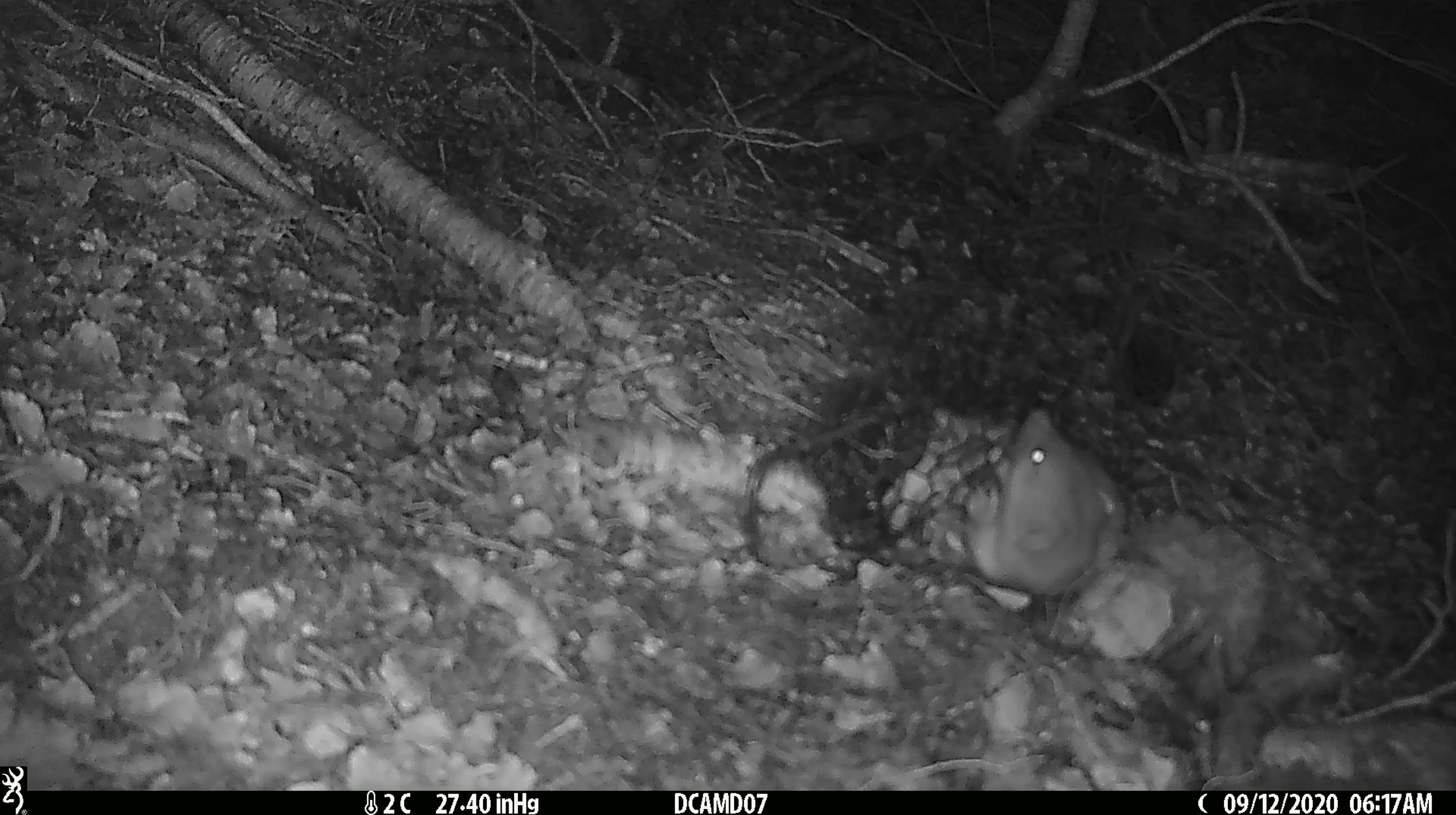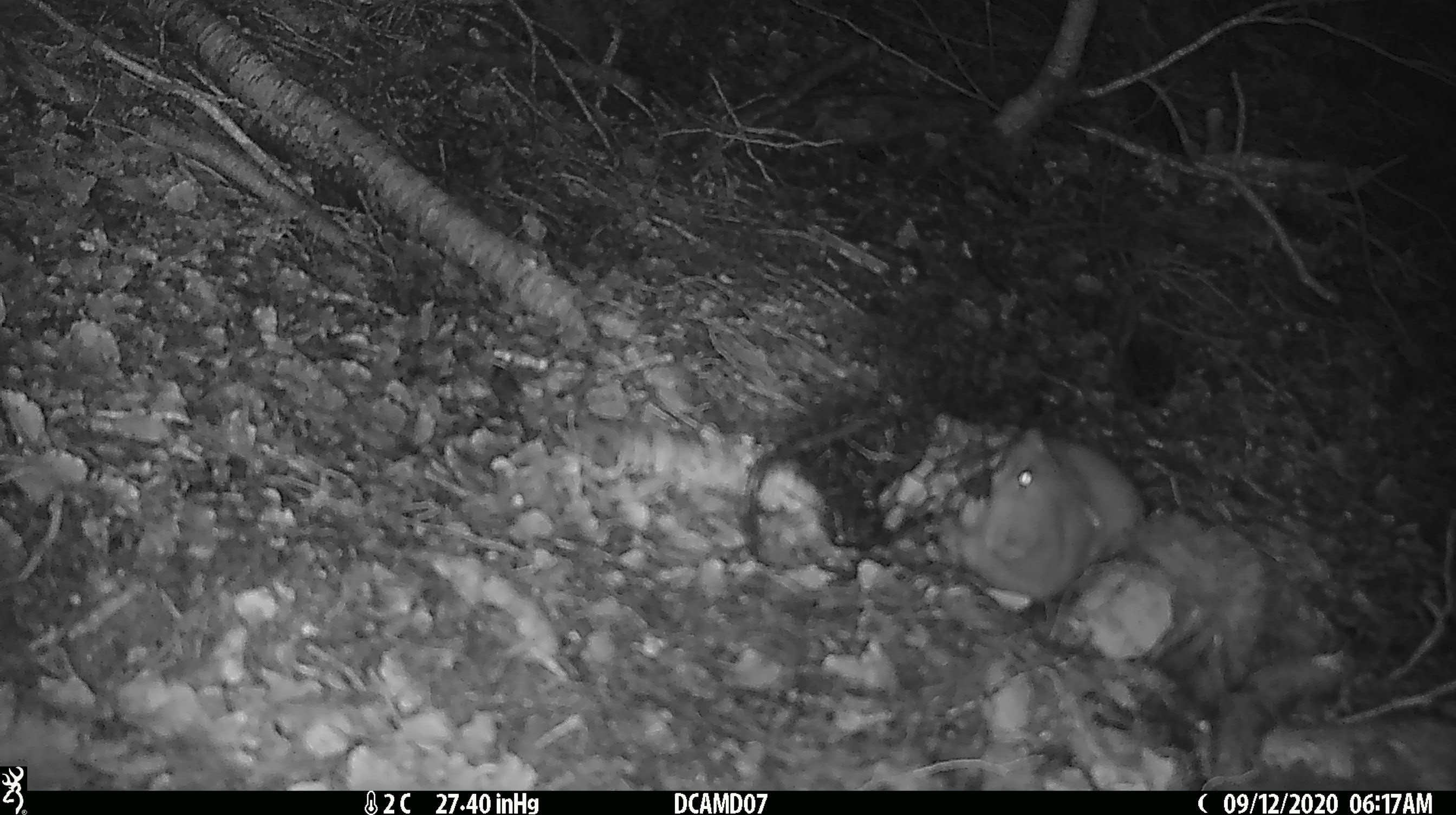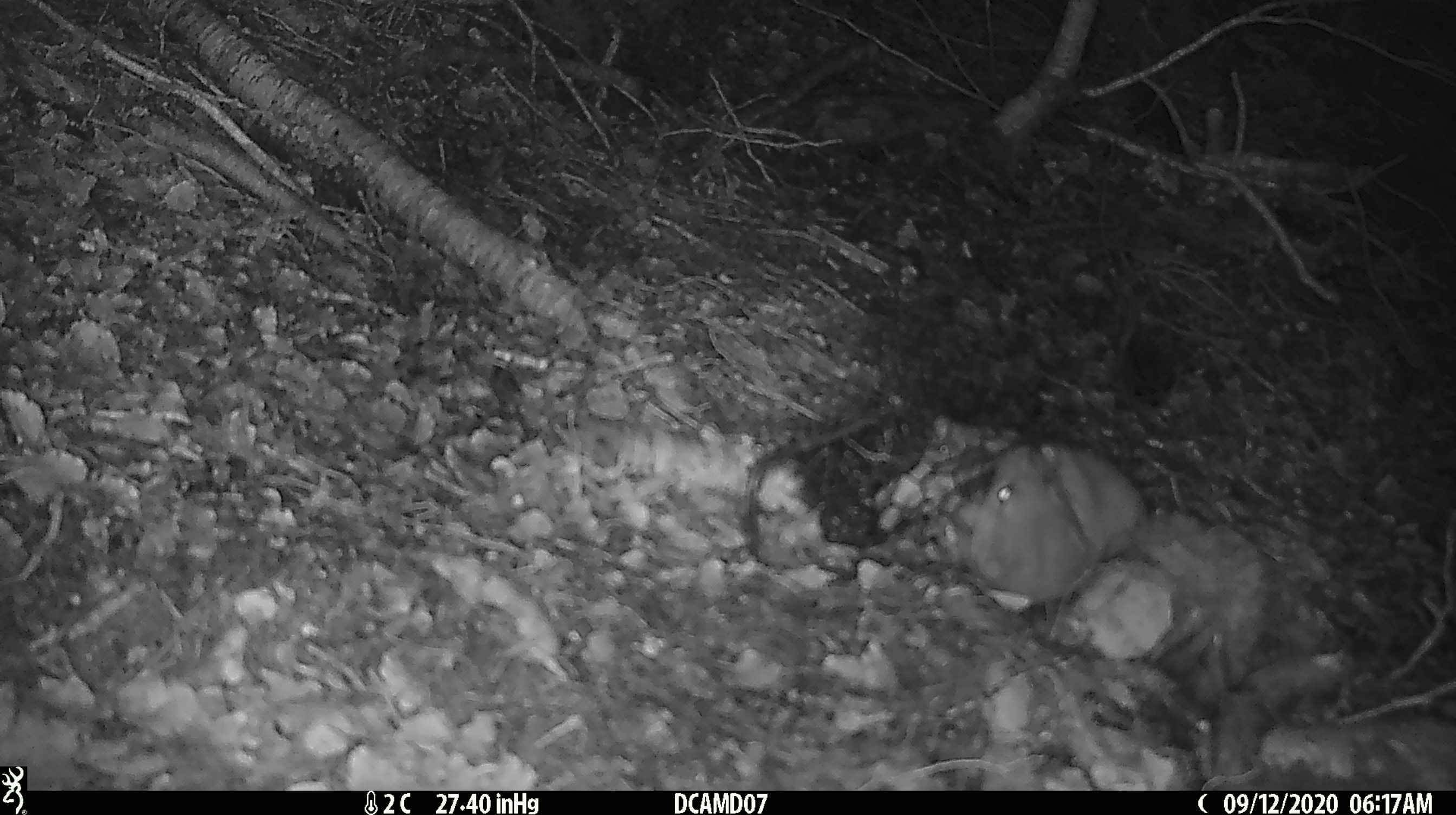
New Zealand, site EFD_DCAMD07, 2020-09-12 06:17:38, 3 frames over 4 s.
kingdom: Animalia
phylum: Chordata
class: Mammalia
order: Carnivora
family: Mustelidae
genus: Mustela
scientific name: Mustela erminea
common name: stoat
Stoat (Mustela erminea).